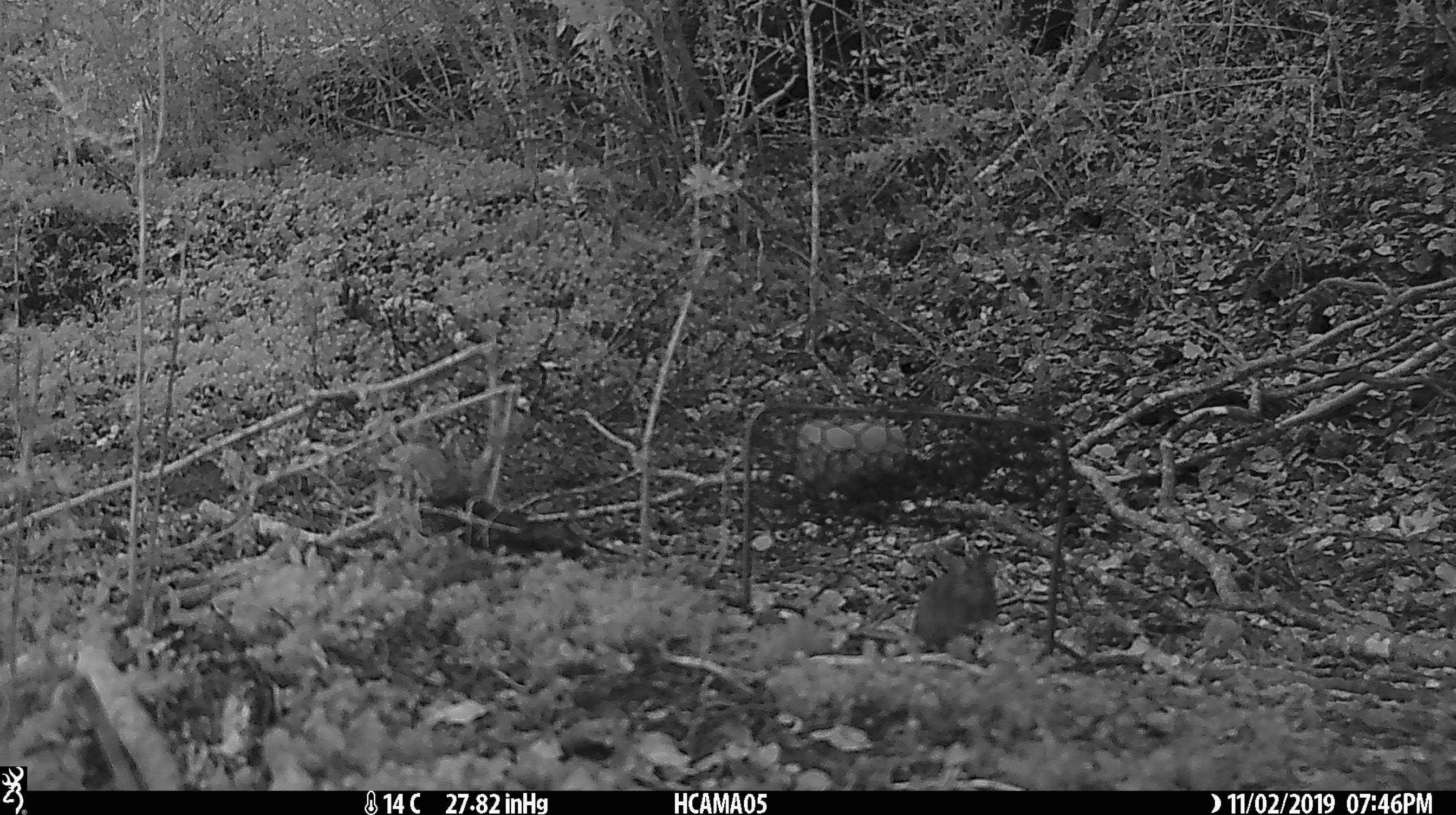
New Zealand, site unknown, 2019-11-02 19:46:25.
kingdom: Animalia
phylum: Chordata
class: Mammalia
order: Rodentia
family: Muridae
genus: Mus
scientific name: Mus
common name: mouse